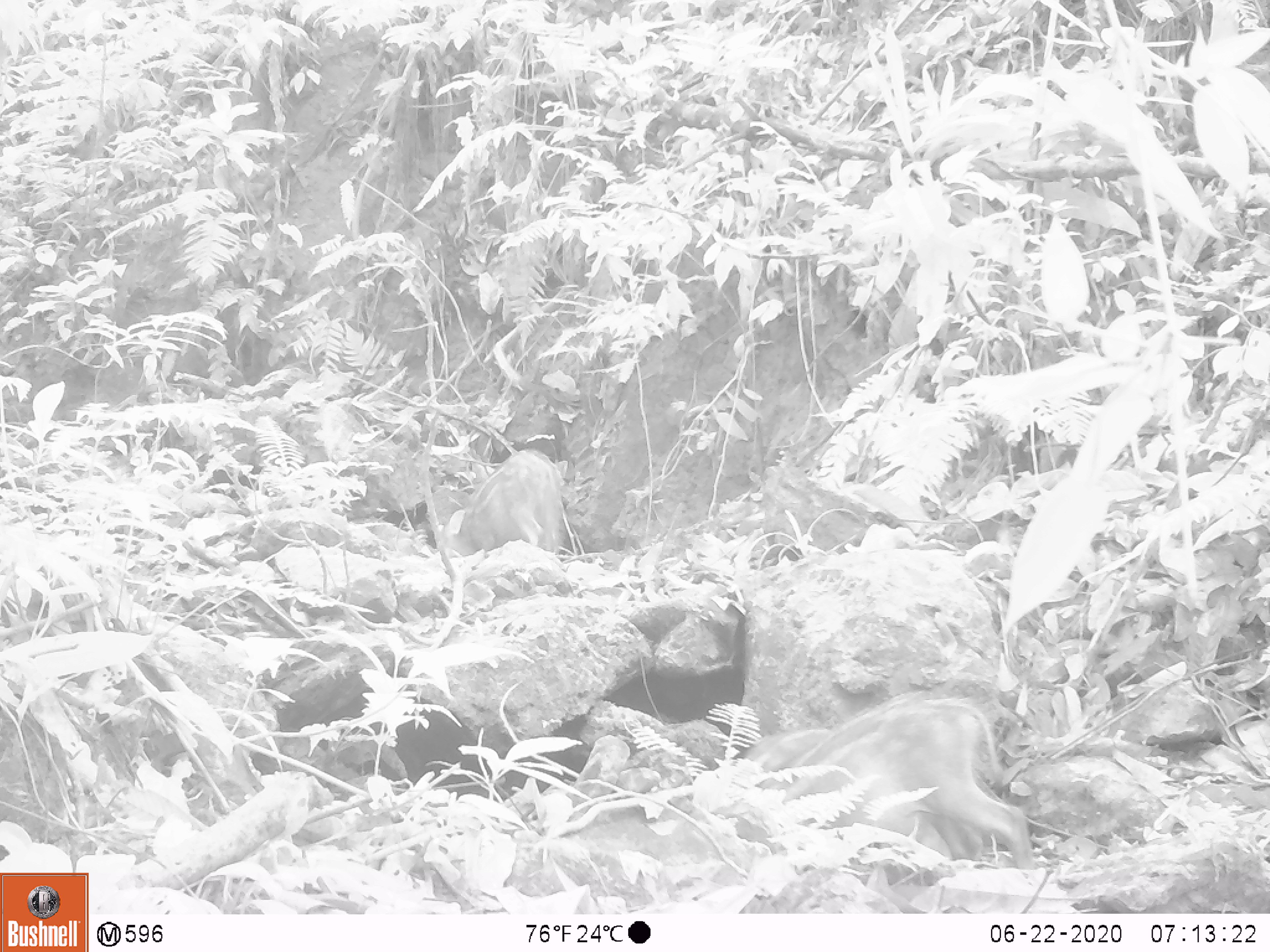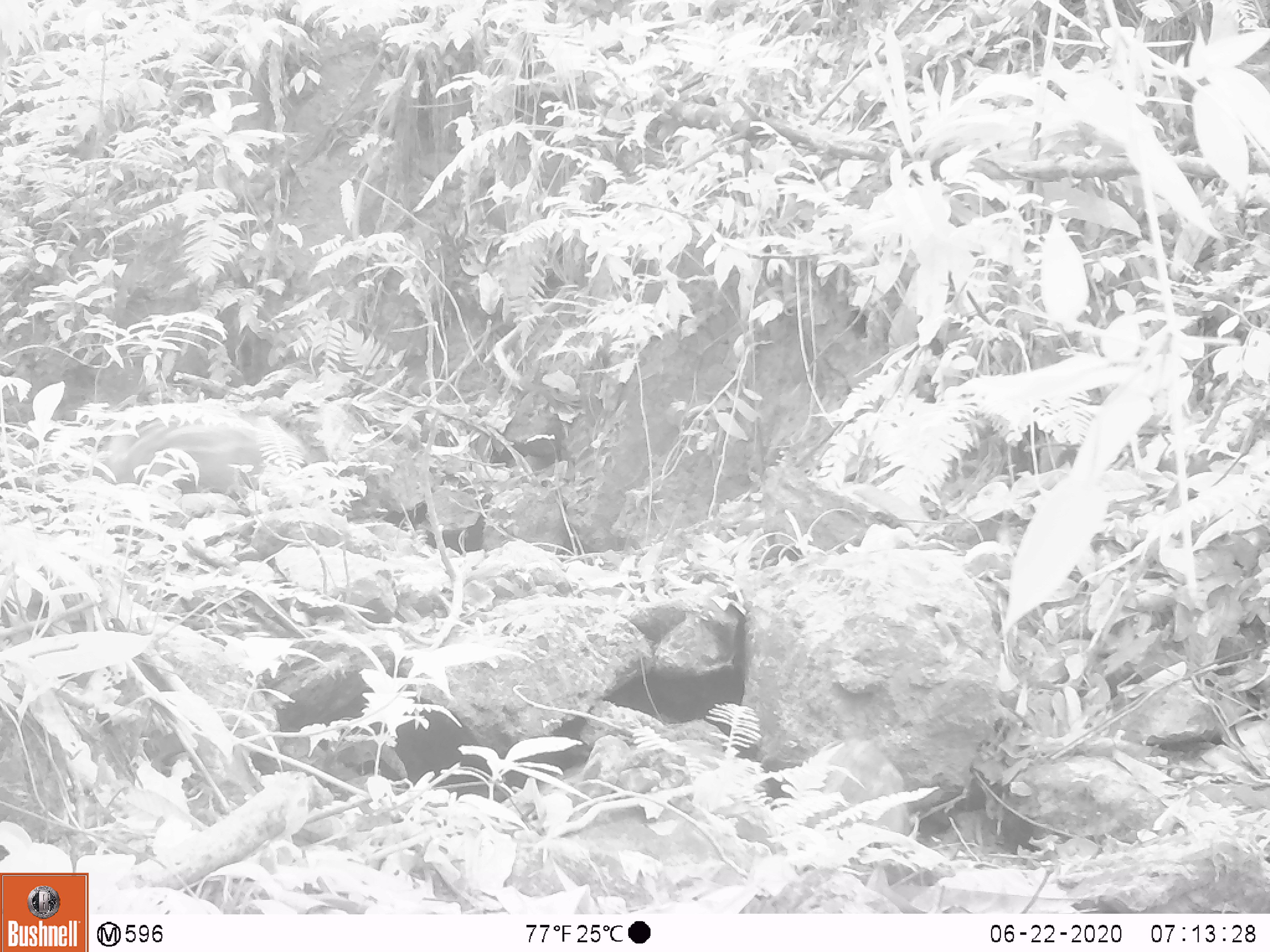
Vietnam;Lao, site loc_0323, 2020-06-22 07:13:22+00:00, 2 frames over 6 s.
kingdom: Animalia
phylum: Chordata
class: Mammalia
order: Artiodactyla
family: Suidae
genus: Sus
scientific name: Sus scrofa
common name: eurasian wild pig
Eurasian wild pig (Sus scrofa). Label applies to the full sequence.